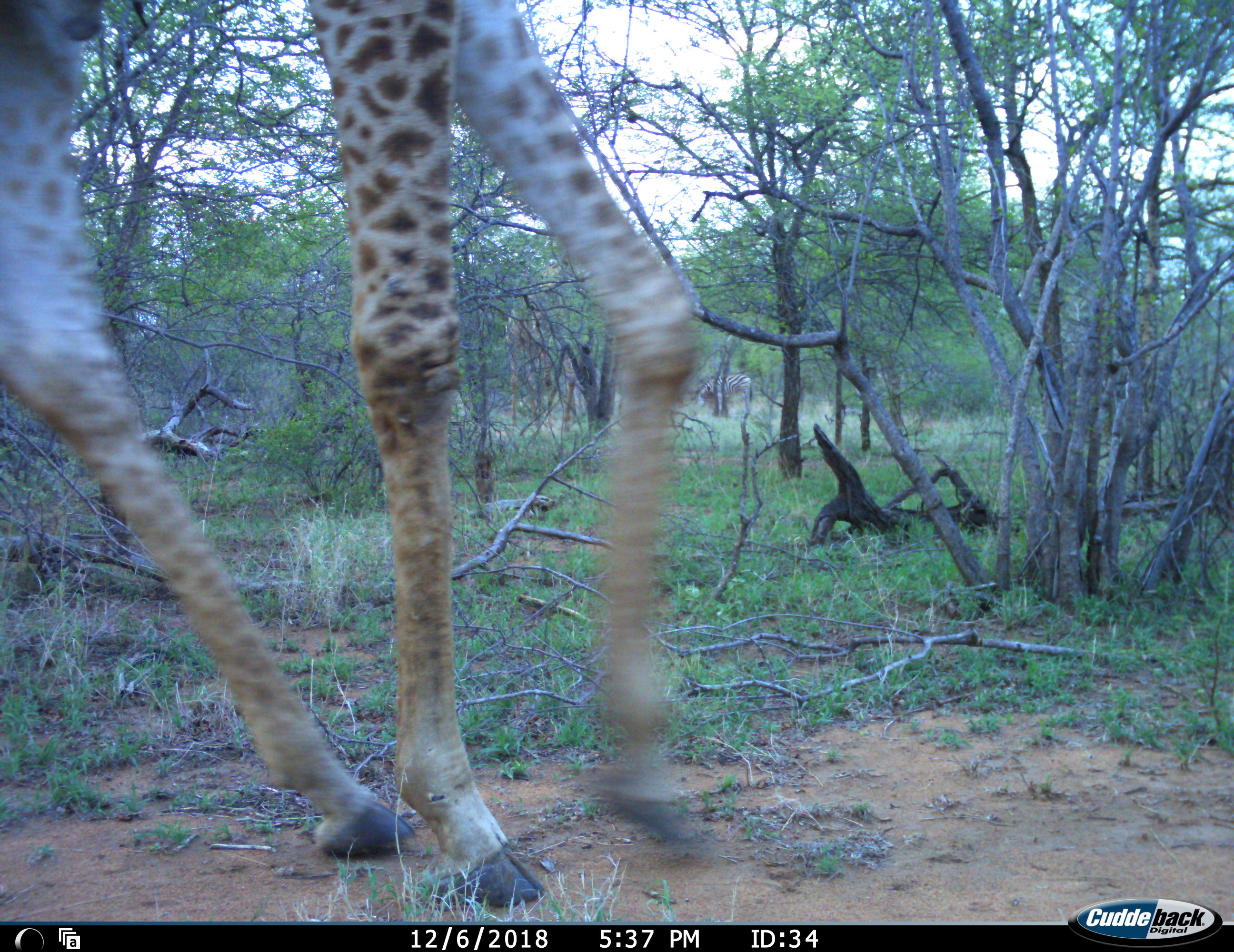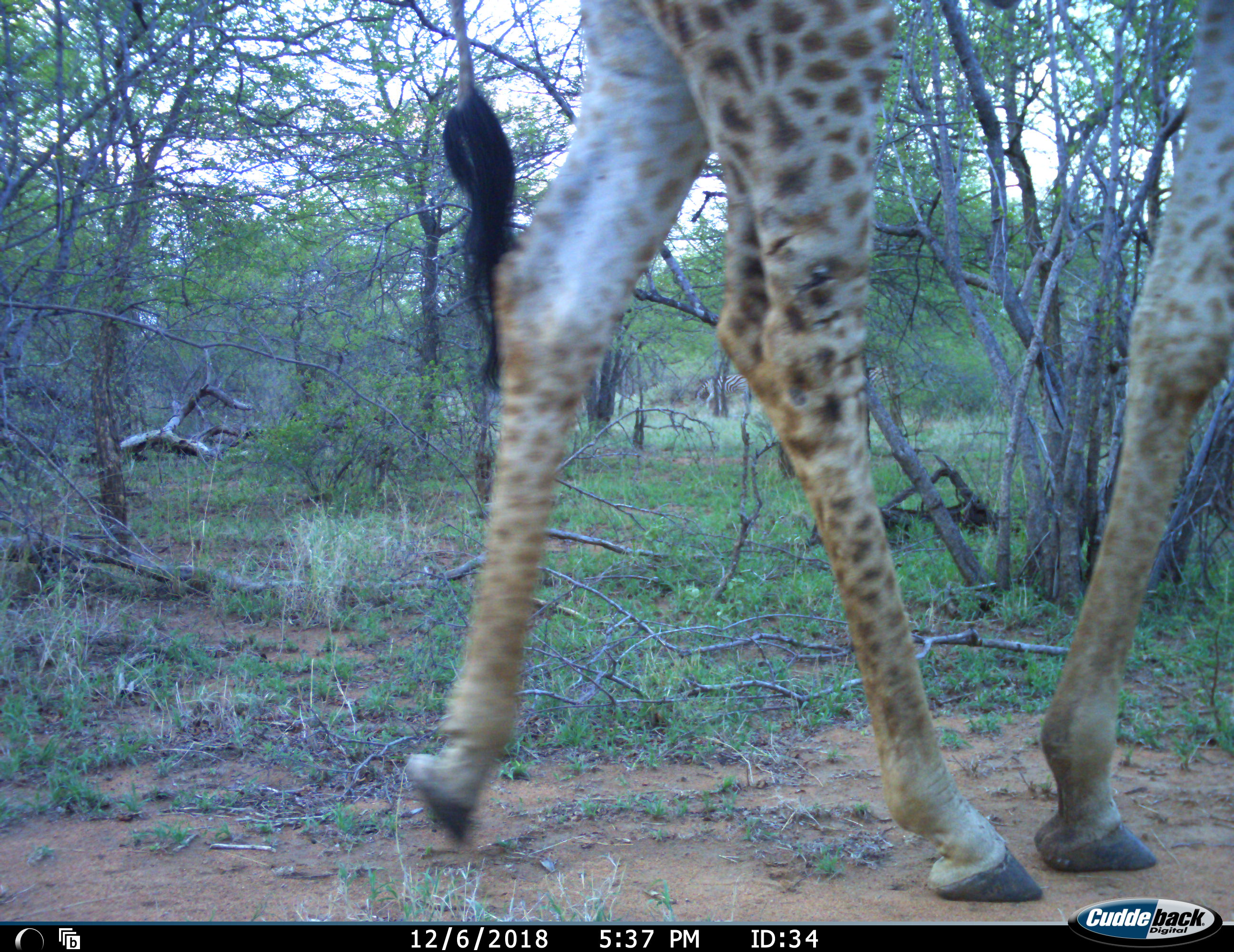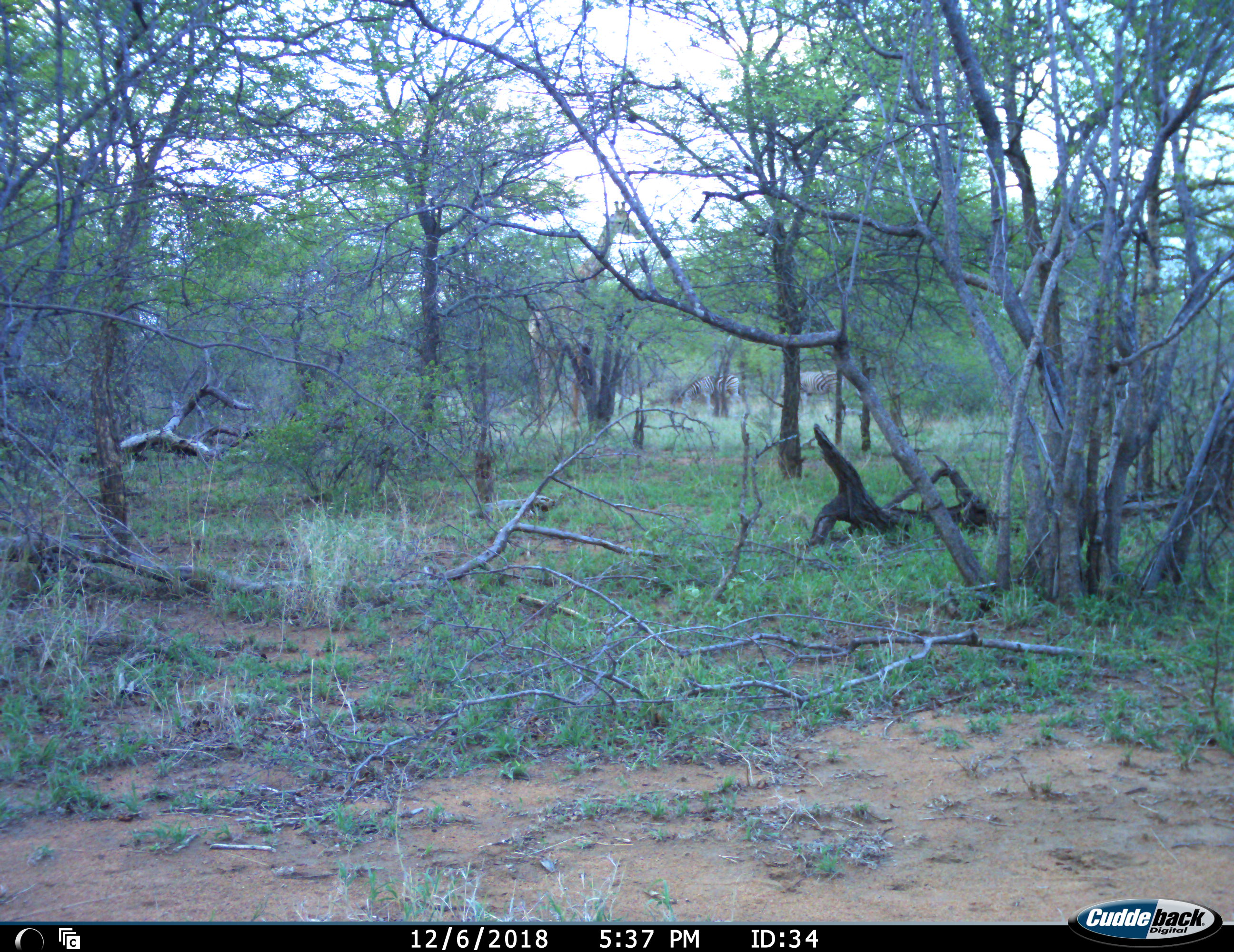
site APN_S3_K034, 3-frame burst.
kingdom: Animalia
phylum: Chordata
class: Mammalia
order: Artiodactyla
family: Giraffidae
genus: Giraffa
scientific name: Giraffa camelopardalis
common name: giraffe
Giraffe (Giraffa camelopardalis), count 1. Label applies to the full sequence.